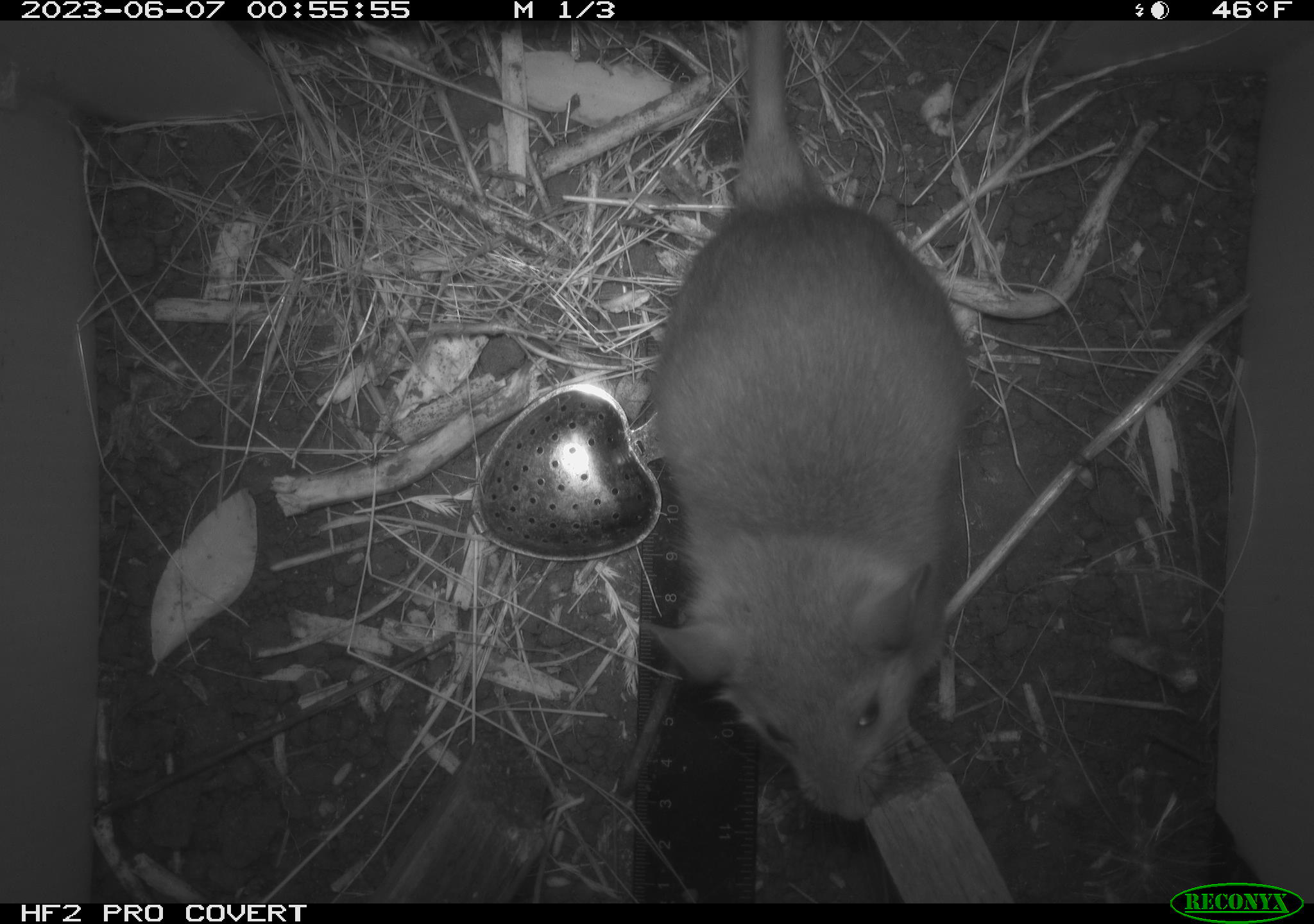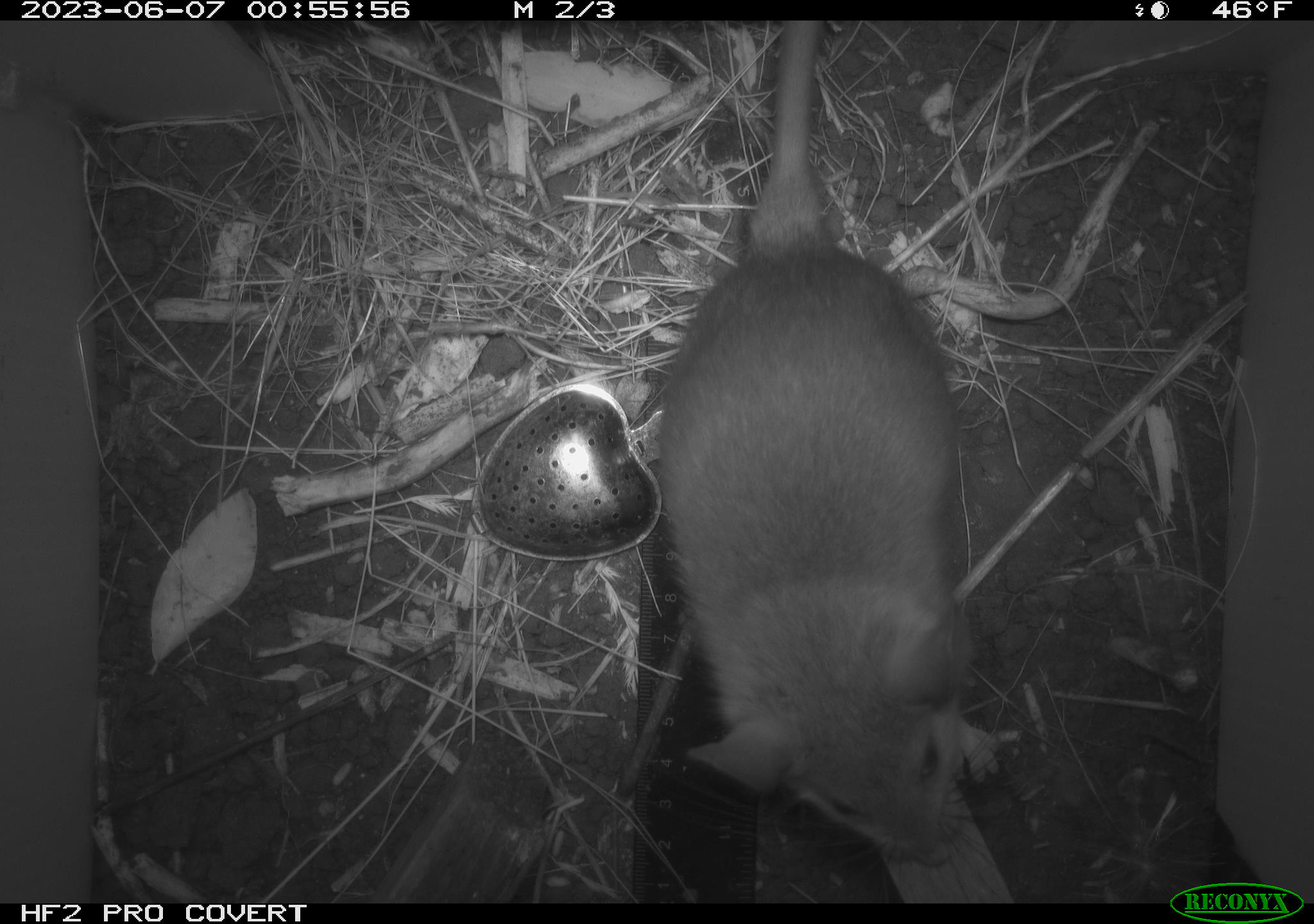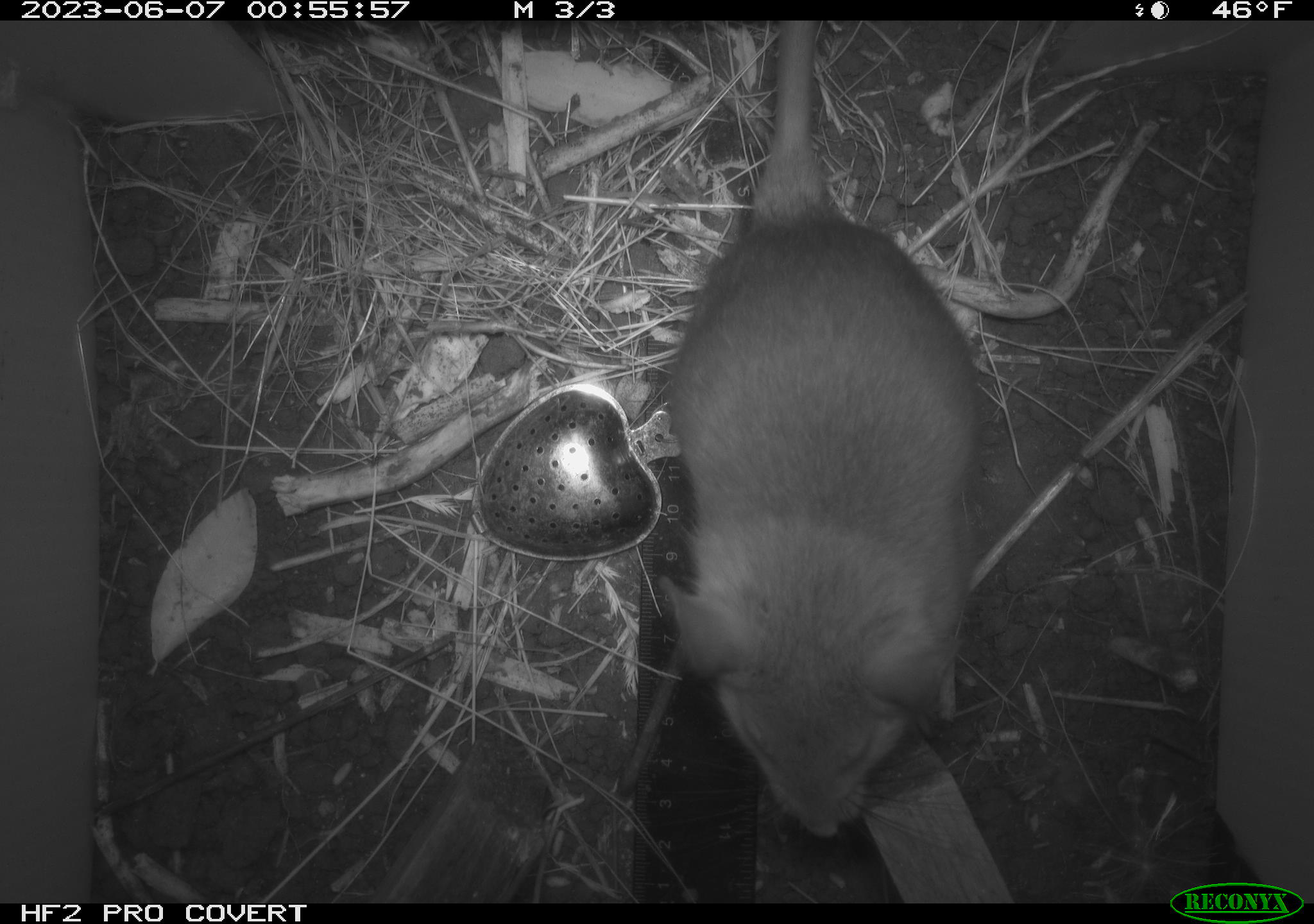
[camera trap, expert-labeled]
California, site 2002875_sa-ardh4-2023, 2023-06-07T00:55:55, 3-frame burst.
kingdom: Animalia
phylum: Chordata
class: Mammalia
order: Rodentia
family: Cricetidae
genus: Neotoma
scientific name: Neotoma fuscipes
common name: dusky-footed woodrat